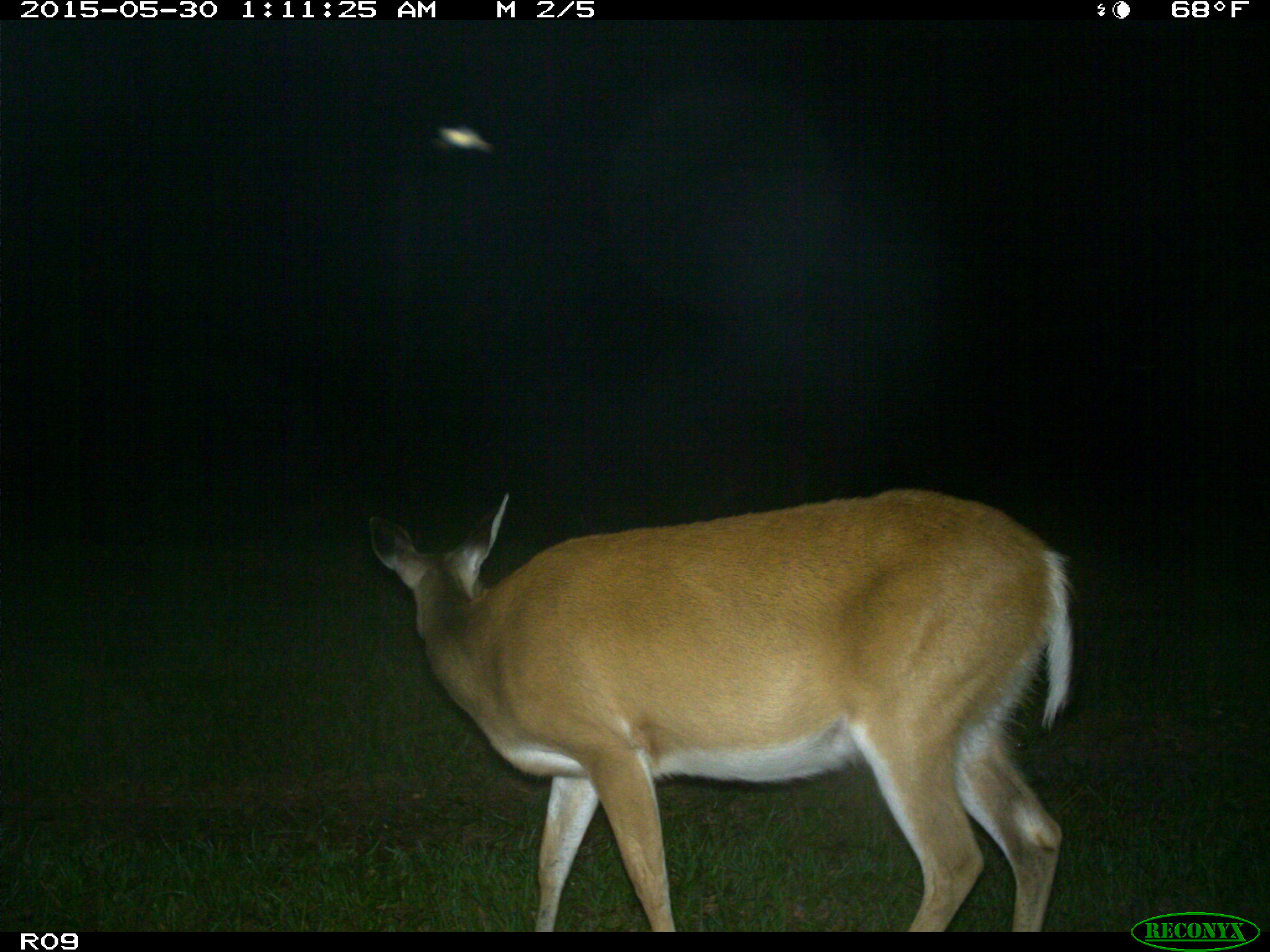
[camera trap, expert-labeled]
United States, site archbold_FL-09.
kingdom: Animalia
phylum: Chordata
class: Mammalia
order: Artiodactyla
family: Cervidae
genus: Odocoileus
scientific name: Odocoileus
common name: deer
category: unidentified deer